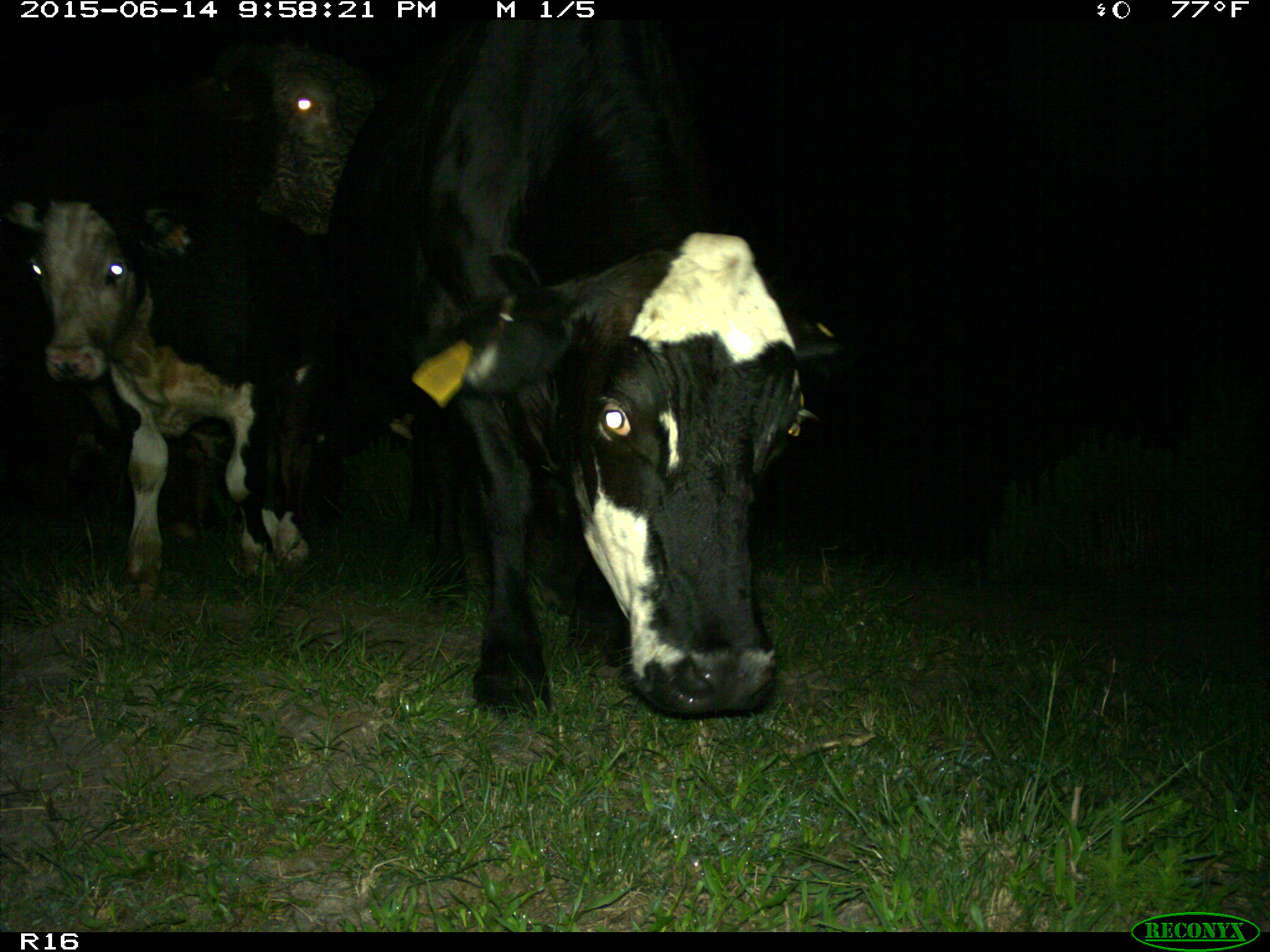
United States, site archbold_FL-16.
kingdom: Animalia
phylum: Chordata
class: Mammalia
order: Artiodactyla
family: Bovidae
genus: Bos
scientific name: Bos taurus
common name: domestic cow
Bos taurus (domestic cow).